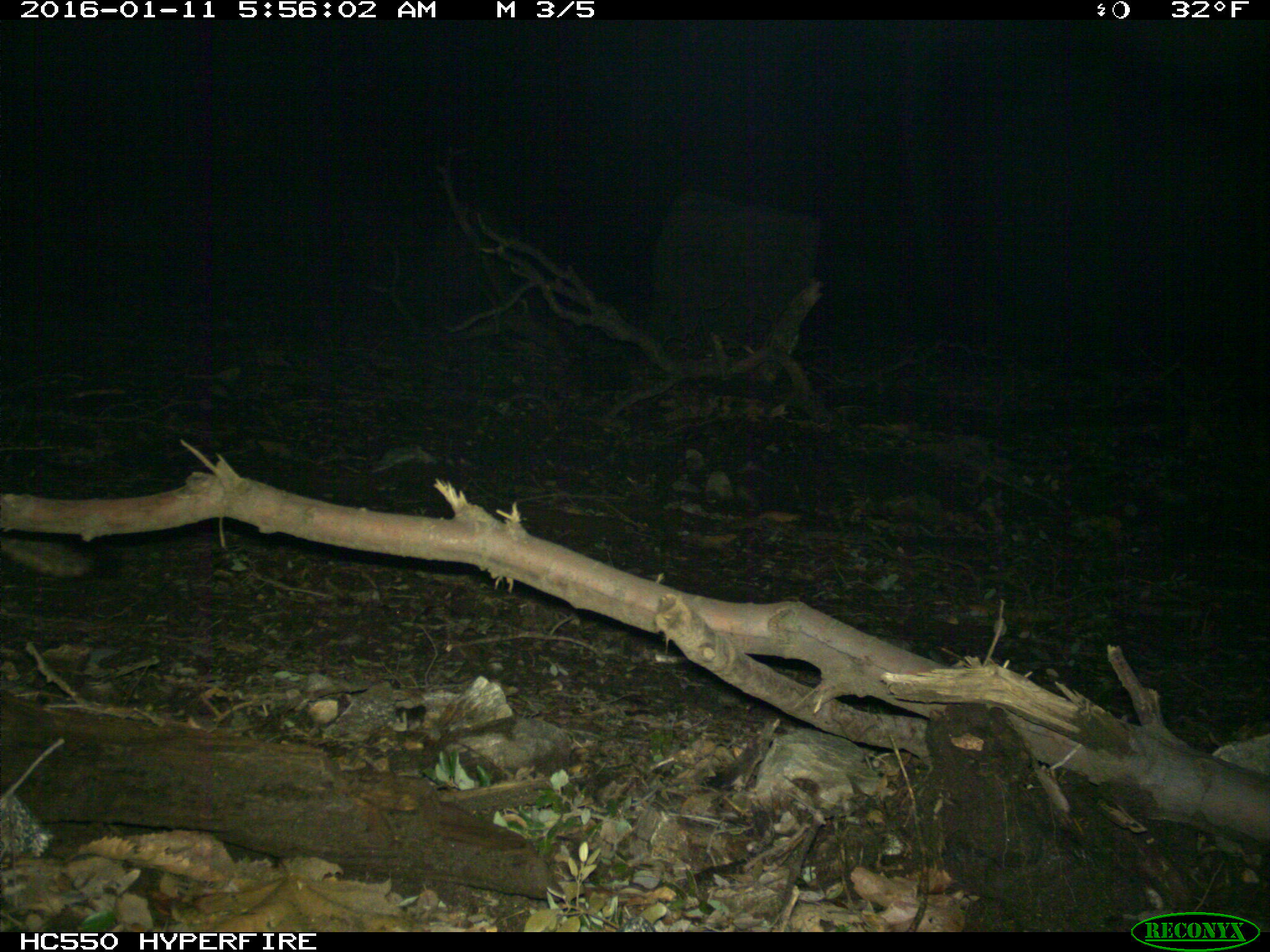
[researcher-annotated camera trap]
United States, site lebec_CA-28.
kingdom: Animalia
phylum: Chordata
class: Mammalia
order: Carnivora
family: Canidae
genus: Urocyon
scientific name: Urocyon cinereoargenteus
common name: gray fox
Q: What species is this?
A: Urocyon cinereoargenteus (gray fox).